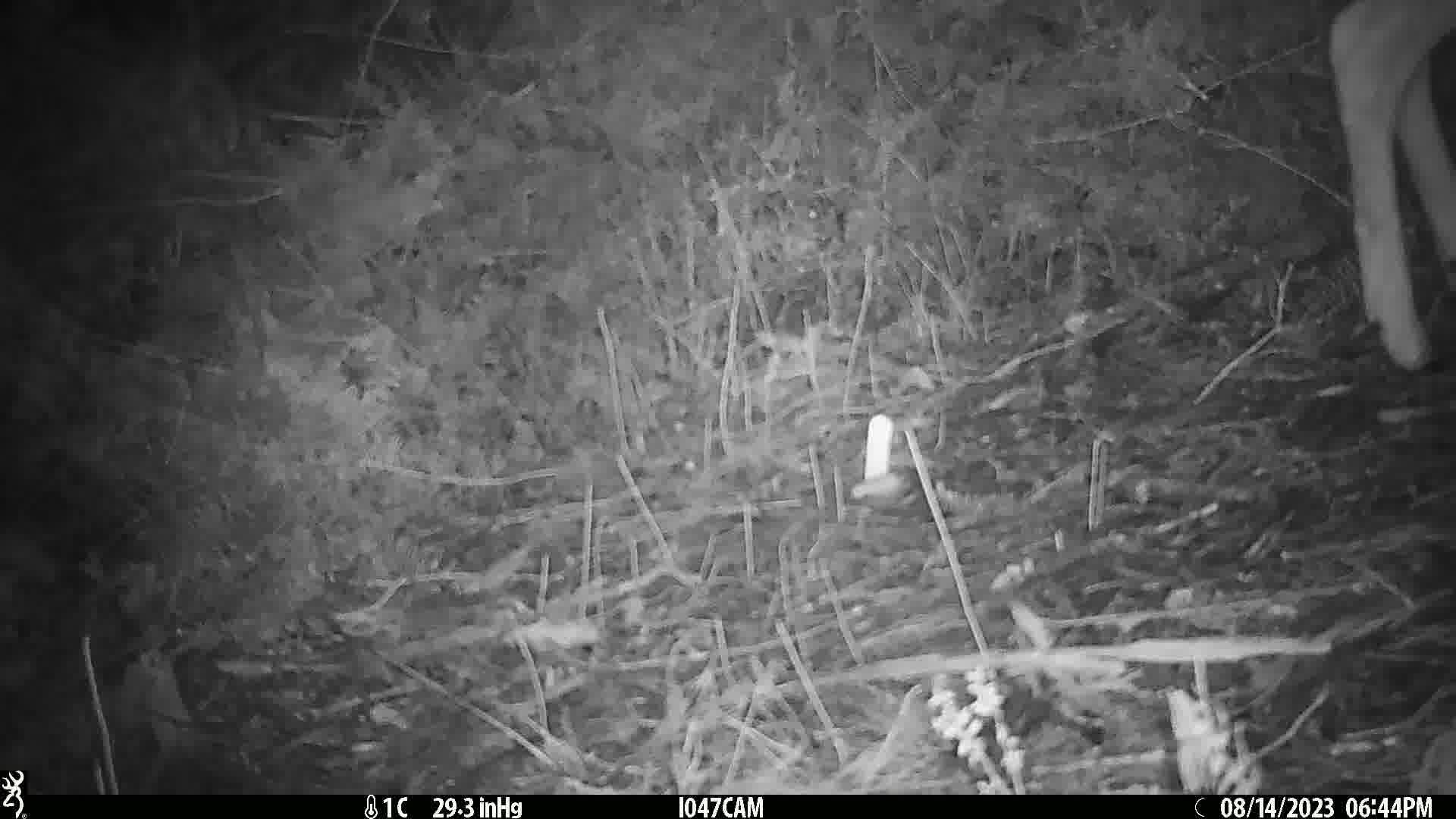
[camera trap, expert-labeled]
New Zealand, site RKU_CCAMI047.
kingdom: Animalia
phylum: Chordata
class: Mammalia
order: Artiodactyla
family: Cervidae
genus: Odocoileus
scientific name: Odocoileus virginianus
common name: white-tailed deer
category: white tailed deer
White tailed deer (white-tailed deer) (Odocoileus virginianus).